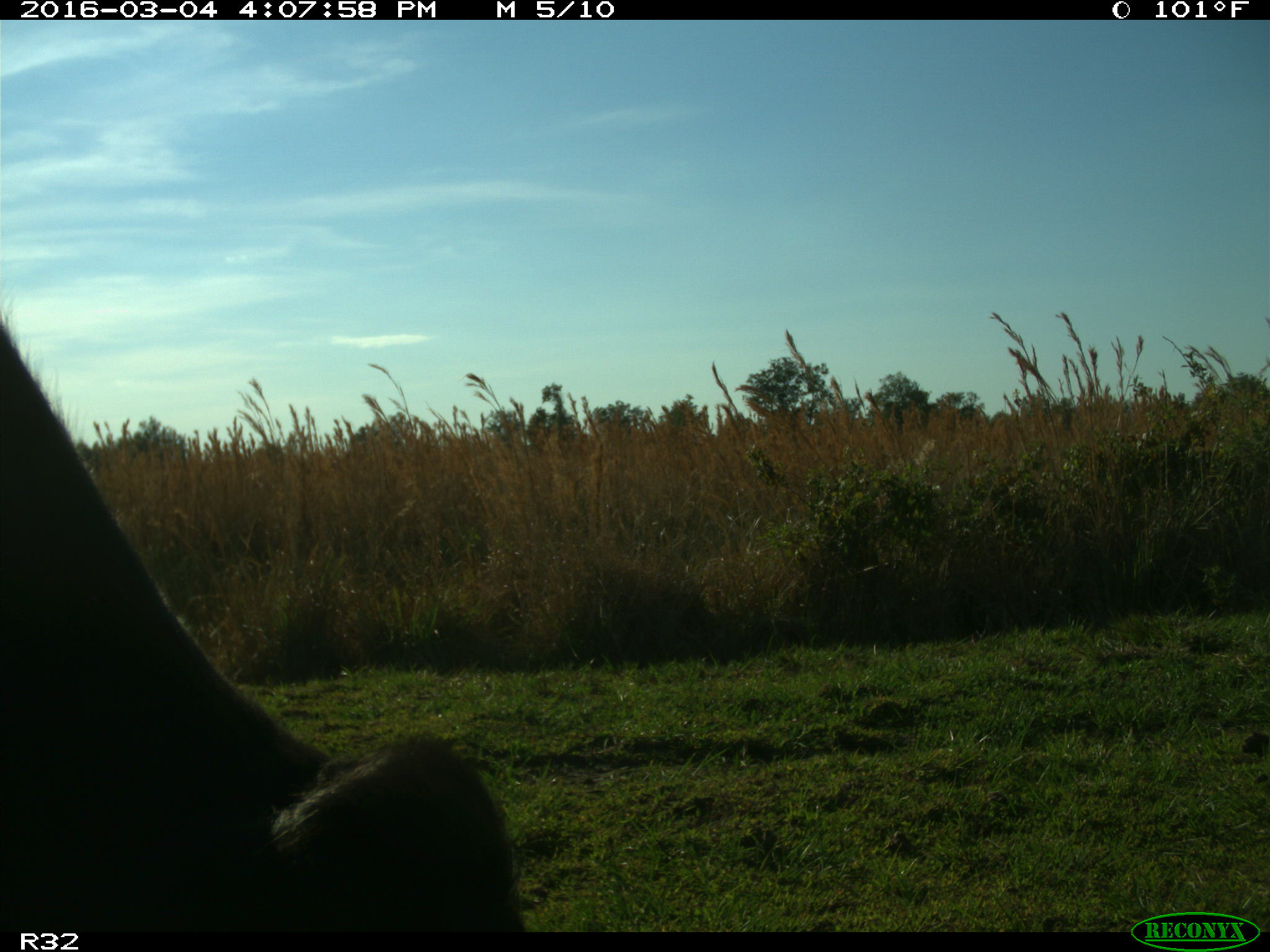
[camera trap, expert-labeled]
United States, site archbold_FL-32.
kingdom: Animalia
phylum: Chordata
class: Mammalia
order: Artiodactyla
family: Bovidae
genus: Bos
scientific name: Bos taurus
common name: domestic cow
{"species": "Bos taurus (domestic cow)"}